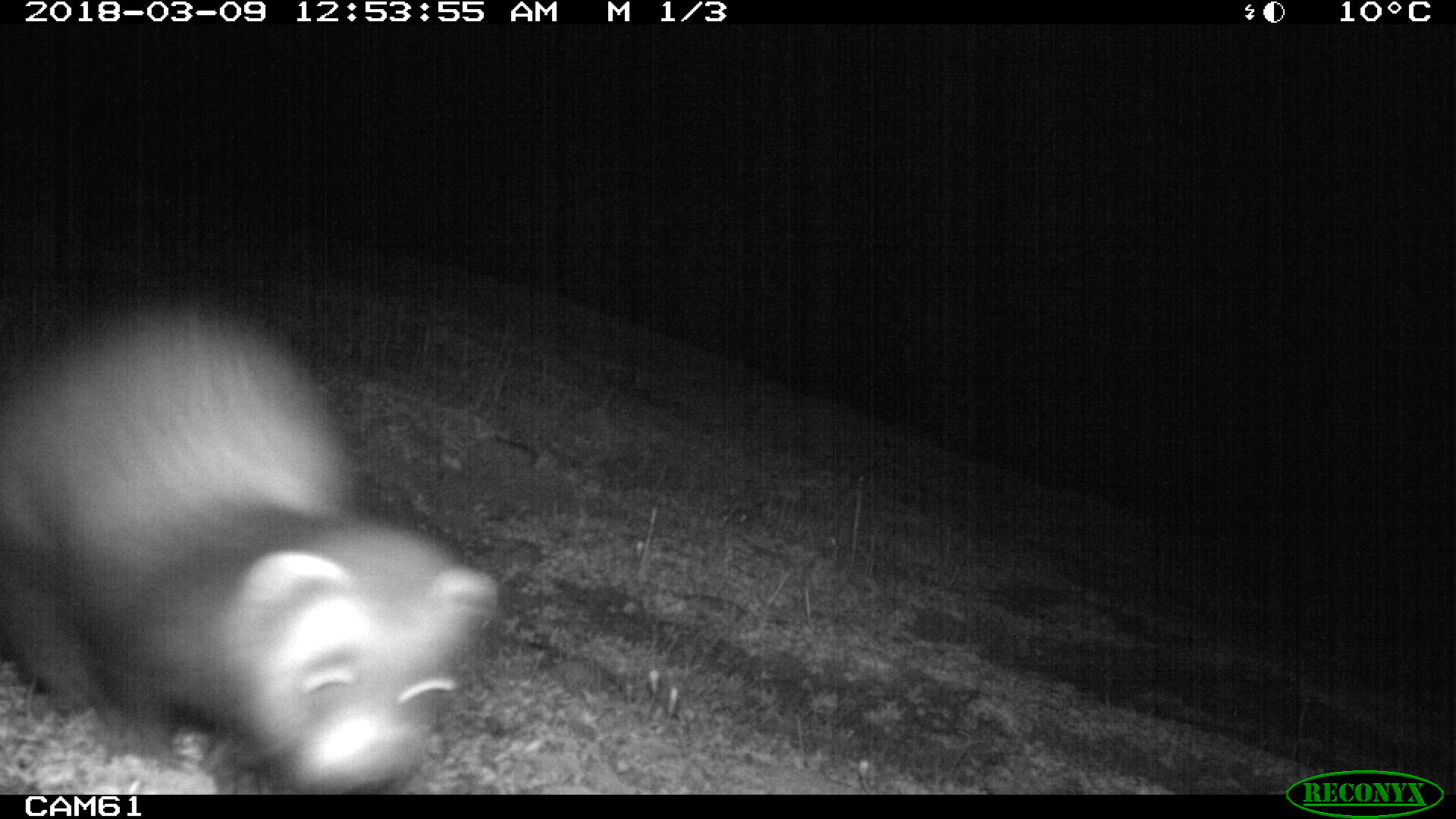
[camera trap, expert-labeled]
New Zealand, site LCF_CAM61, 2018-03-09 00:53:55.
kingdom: Animalia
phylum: Chordata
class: Mammalia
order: Carnivora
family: Mustelidae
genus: Mustela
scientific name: Mustela furo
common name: ferret